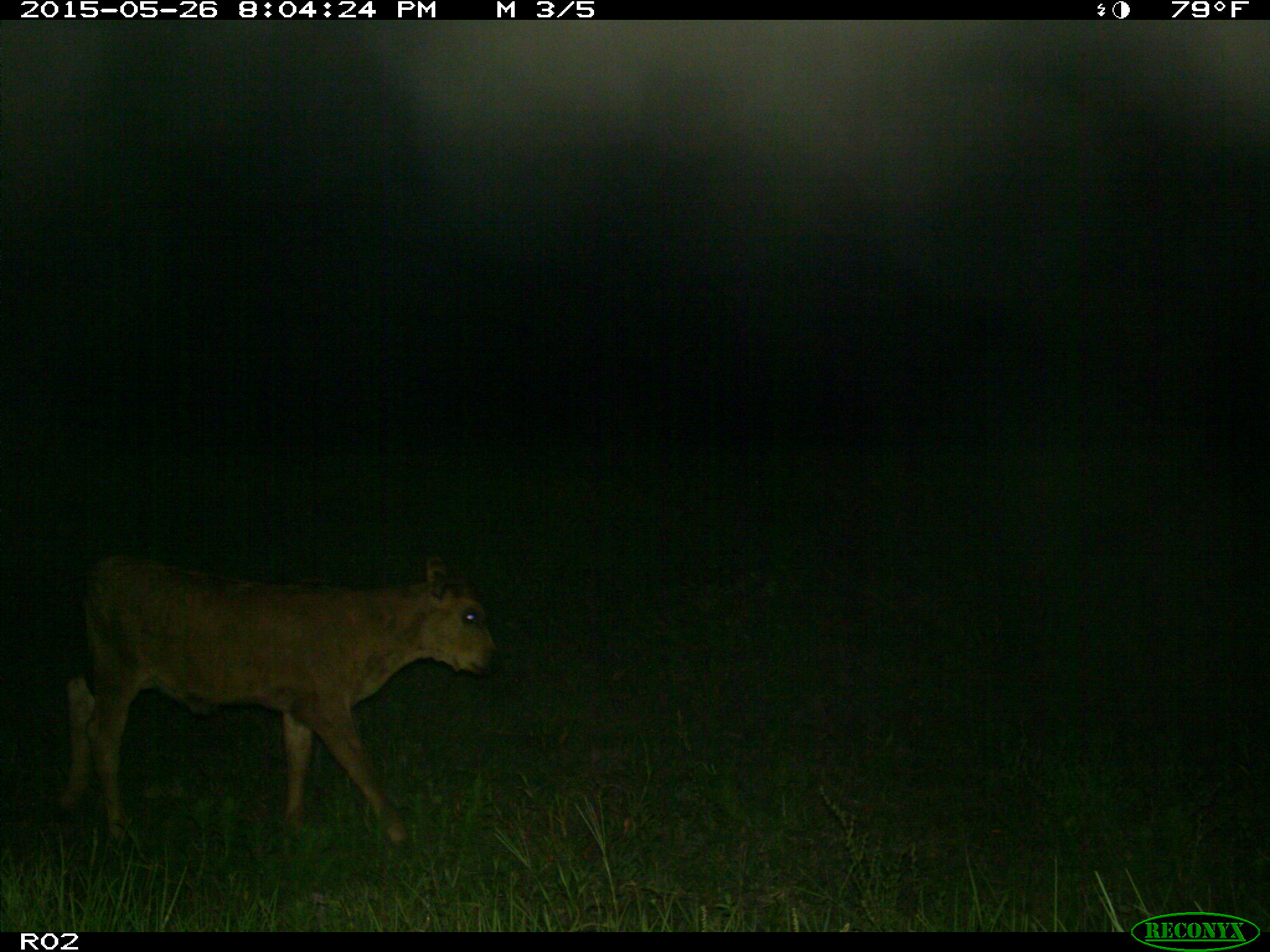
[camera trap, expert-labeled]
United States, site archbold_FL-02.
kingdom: Animalia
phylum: Chordata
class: Mammalia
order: Artiodactyla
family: Bovidae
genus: Bos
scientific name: Bos taurus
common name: domestic cow